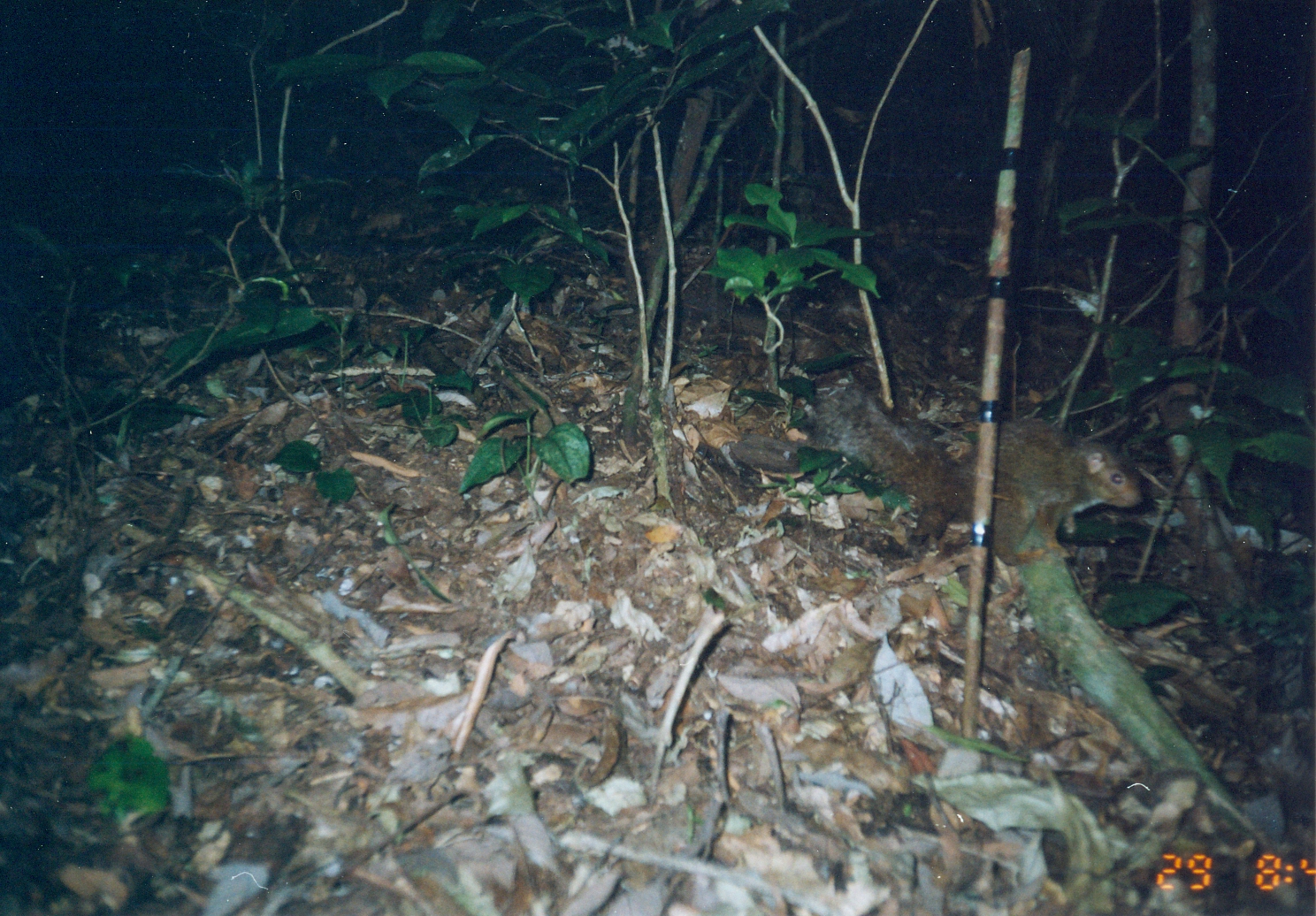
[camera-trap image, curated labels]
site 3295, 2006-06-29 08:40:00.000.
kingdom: Animalia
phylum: Chordata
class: Mammalia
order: Rodentia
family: Sciuridae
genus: Paraxerus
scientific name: Paraxerus vexillarius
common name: swynnerton's bush squirrel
Paraxerus vexillarius (swynnerton's bush squirrel), count 1.